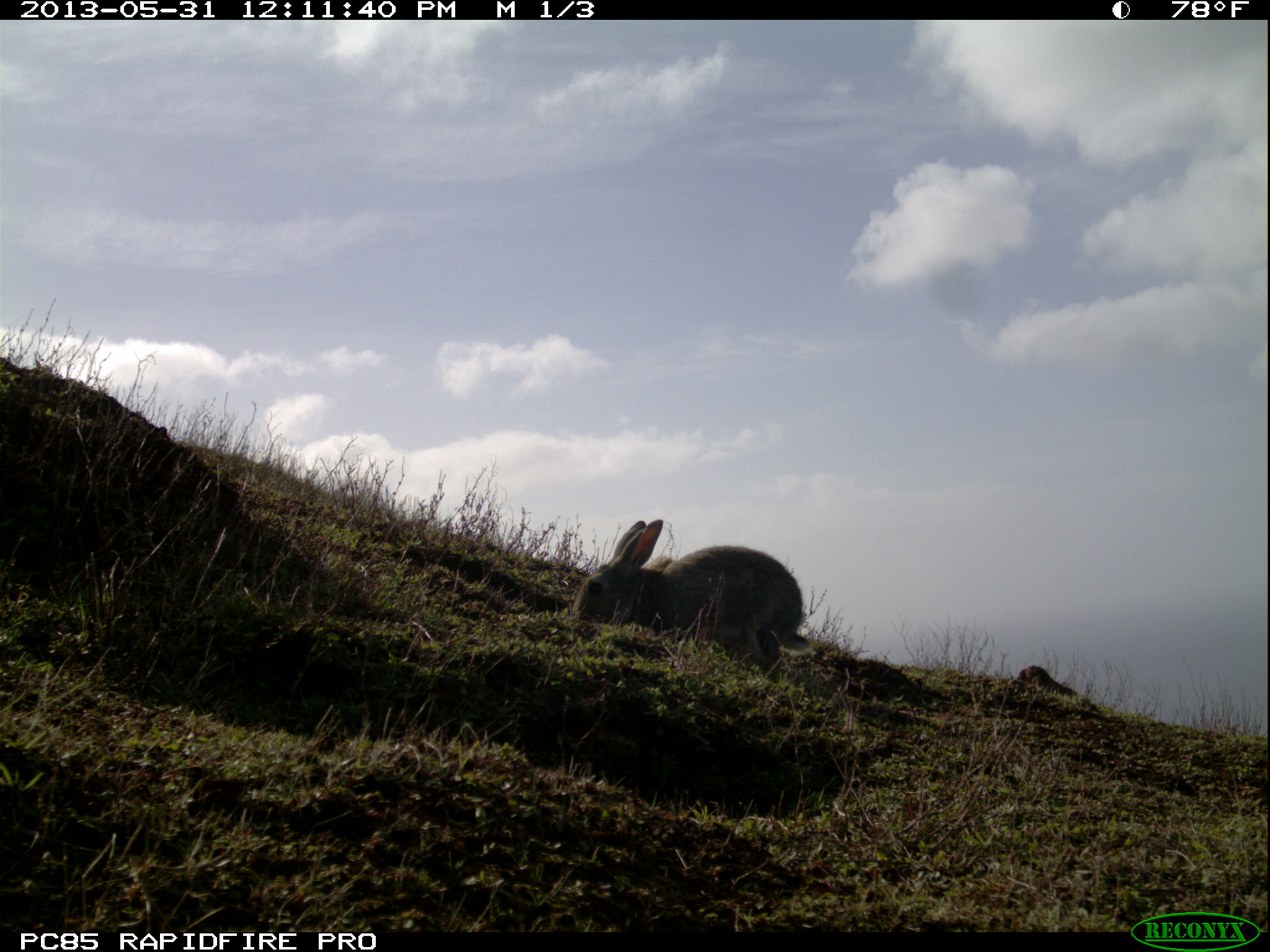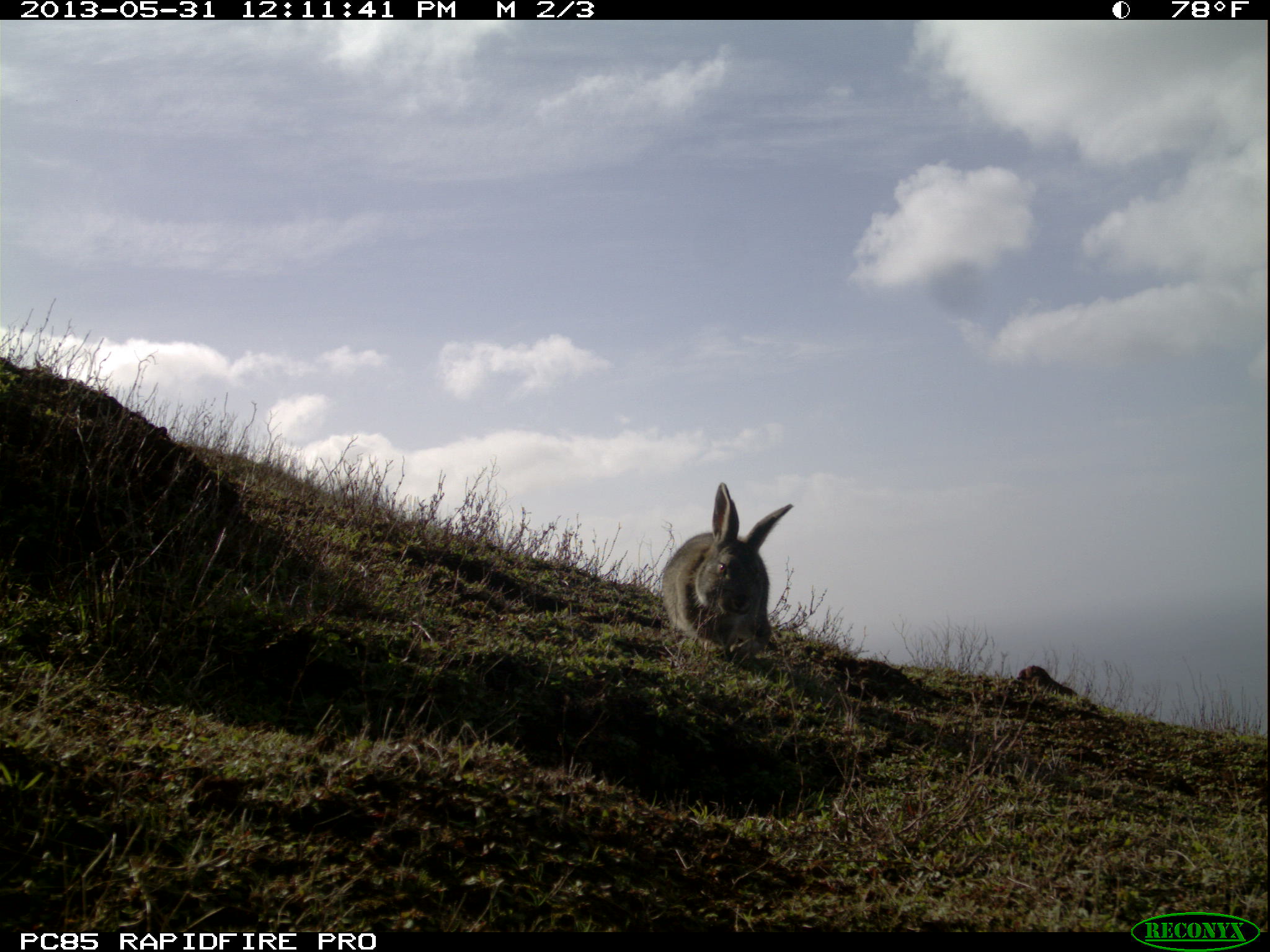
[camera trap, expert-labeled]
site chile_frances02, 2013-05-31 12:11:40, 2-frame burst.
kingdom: Animalia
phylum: Chordata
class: Mammalia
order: Lagomorpha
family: Leporidae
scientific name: Leporidae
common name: rabbits and hares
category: rabbit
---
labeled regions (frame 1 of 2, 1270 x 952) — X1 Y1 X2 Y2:
rabbit: 566 517 815 679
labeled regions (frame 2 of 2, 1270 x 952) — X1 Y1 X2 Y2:
rabbit: 654 482 791 660